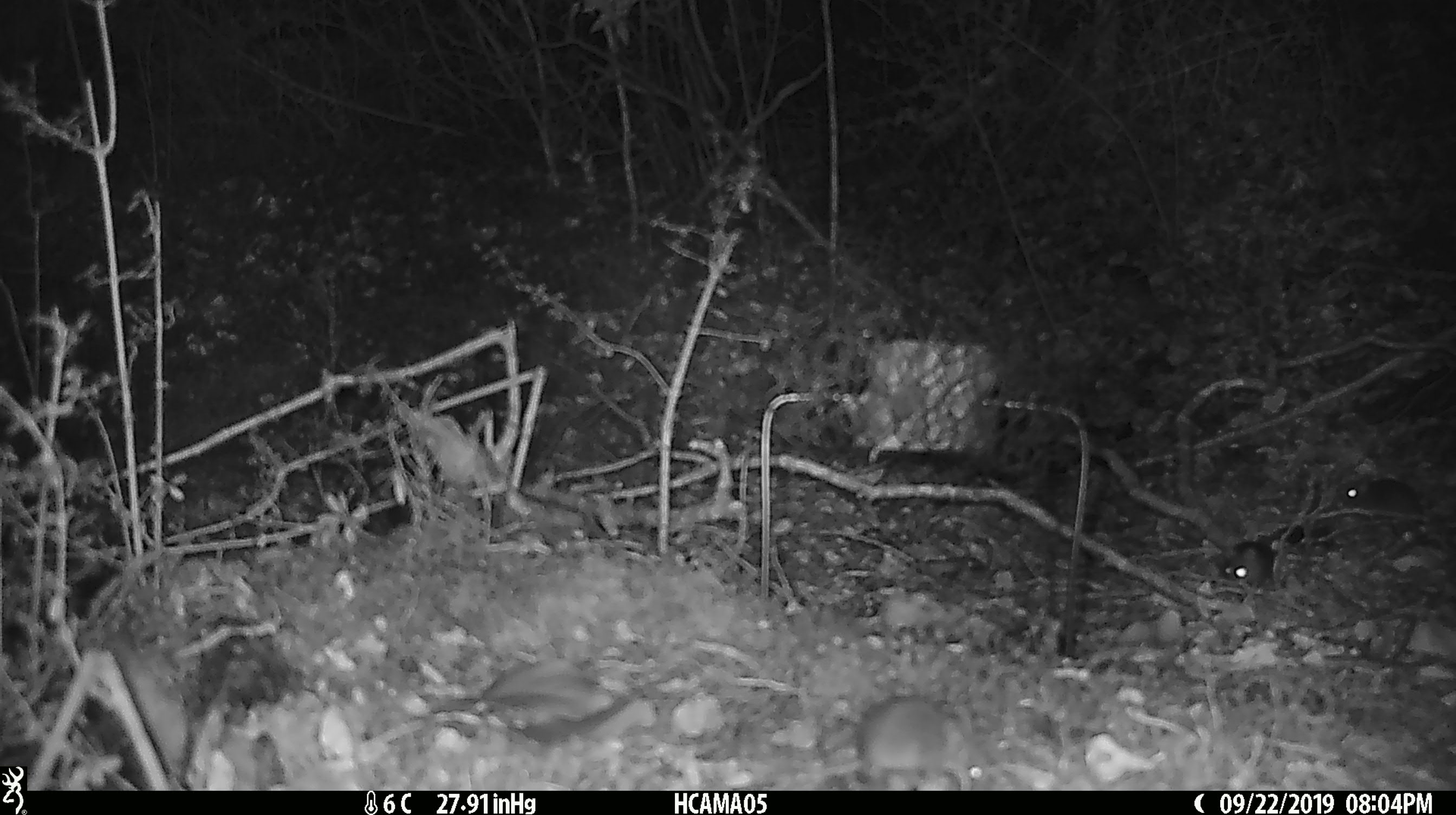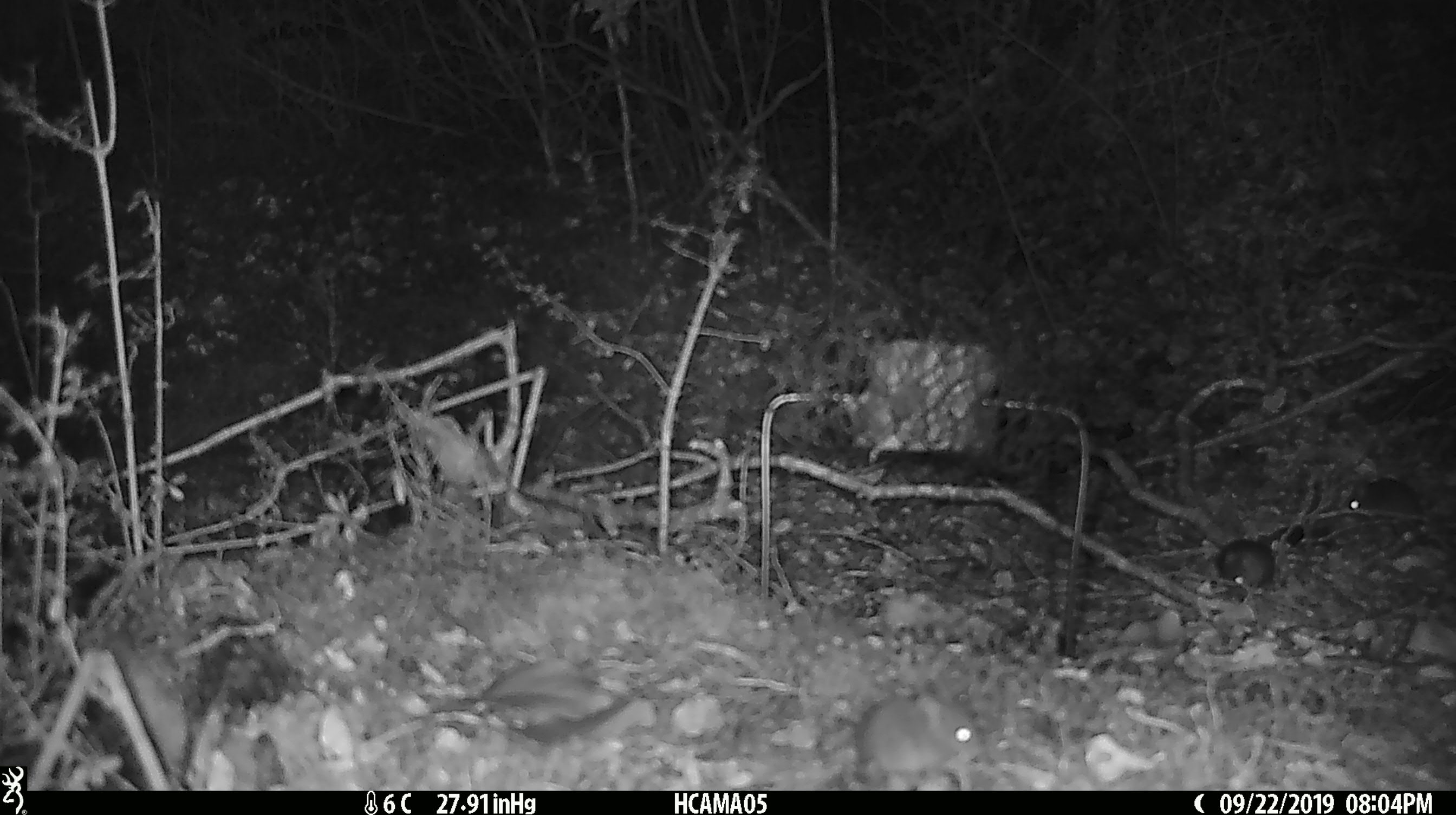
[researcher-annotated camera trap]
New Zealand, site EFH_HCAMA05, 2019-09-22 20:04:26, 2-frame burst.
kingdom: Animalia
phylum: Chordata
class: Mammalia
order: Rodentia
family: Muridae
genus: Mus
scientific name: Mus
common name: mouse